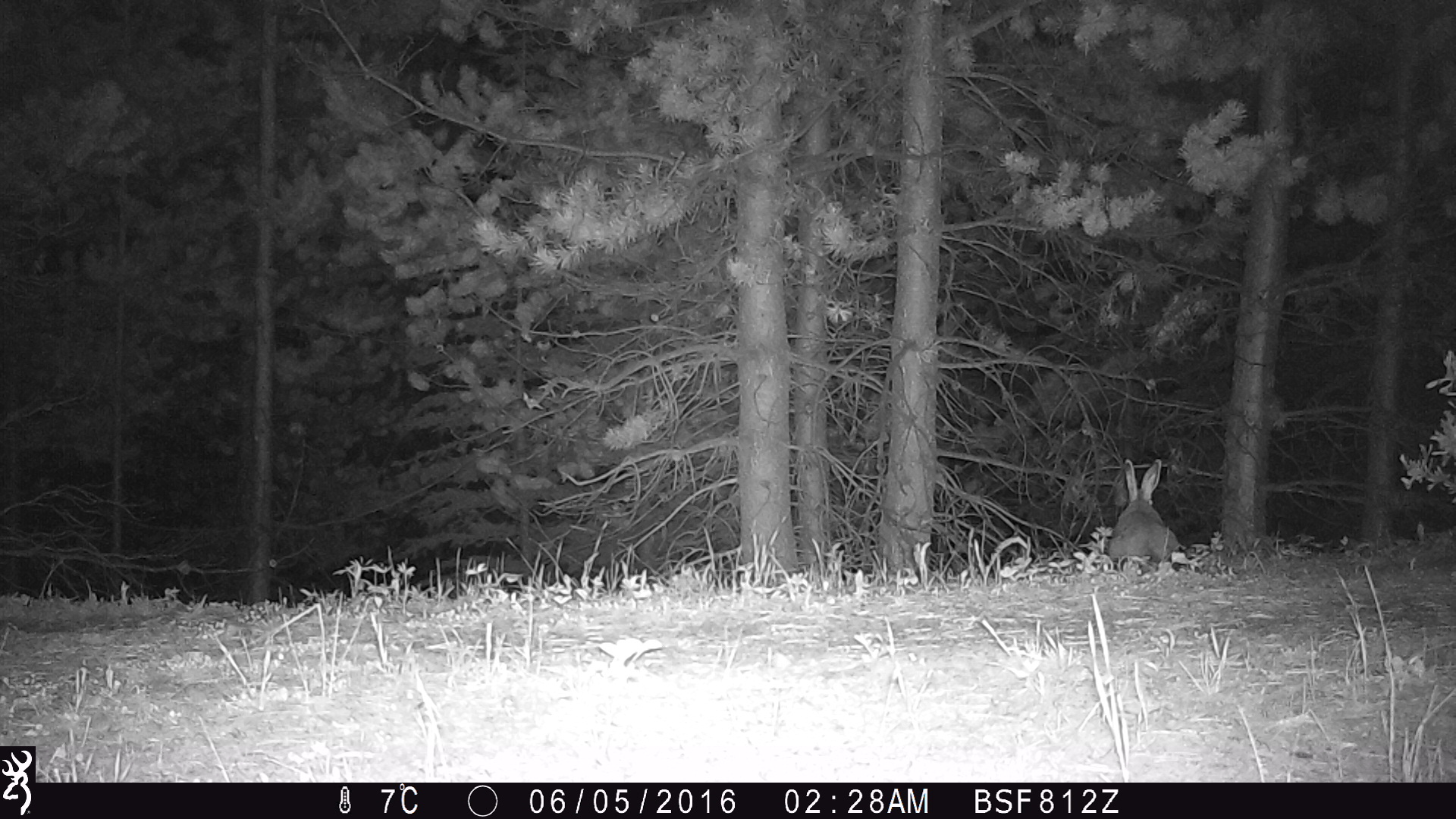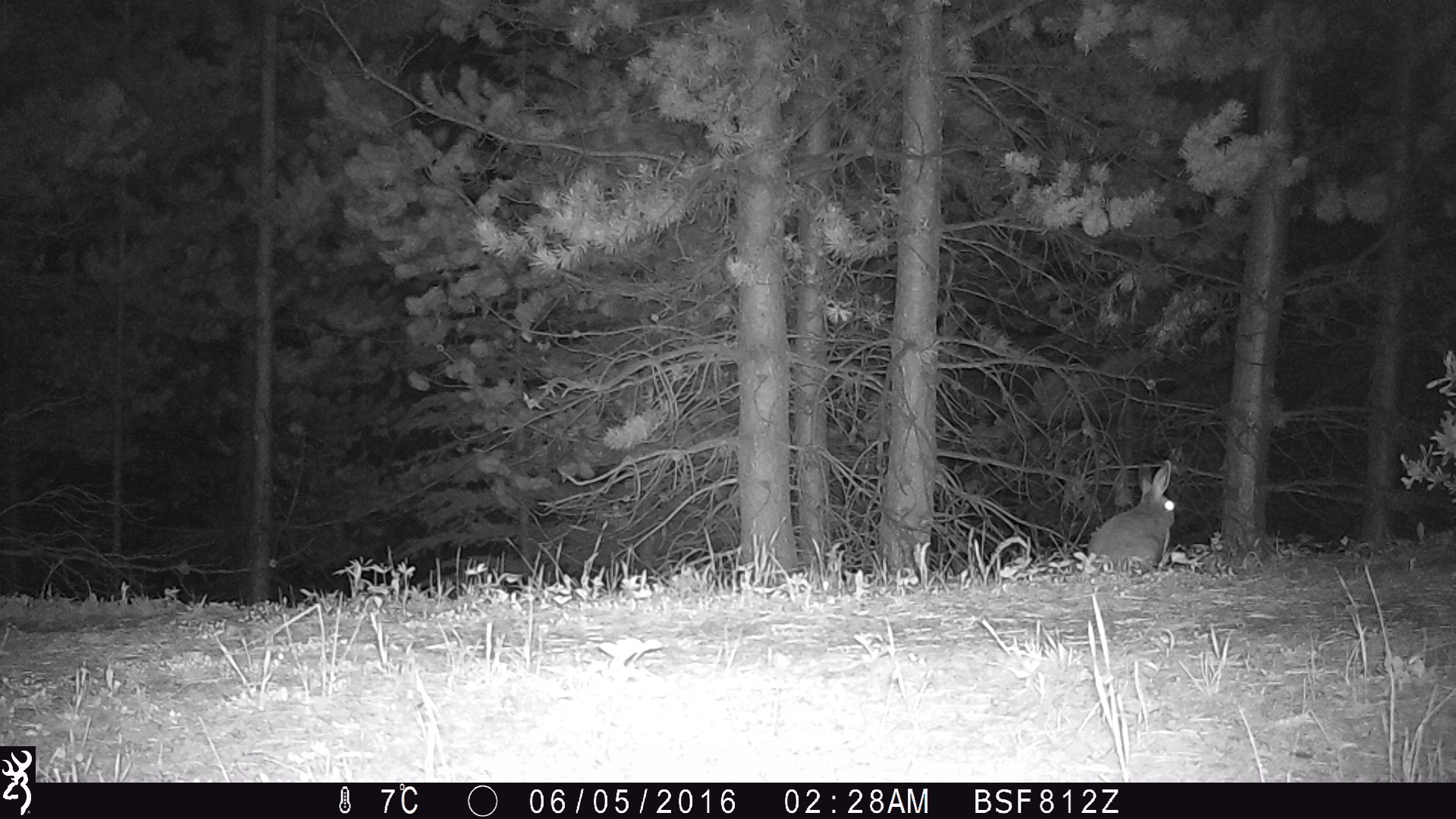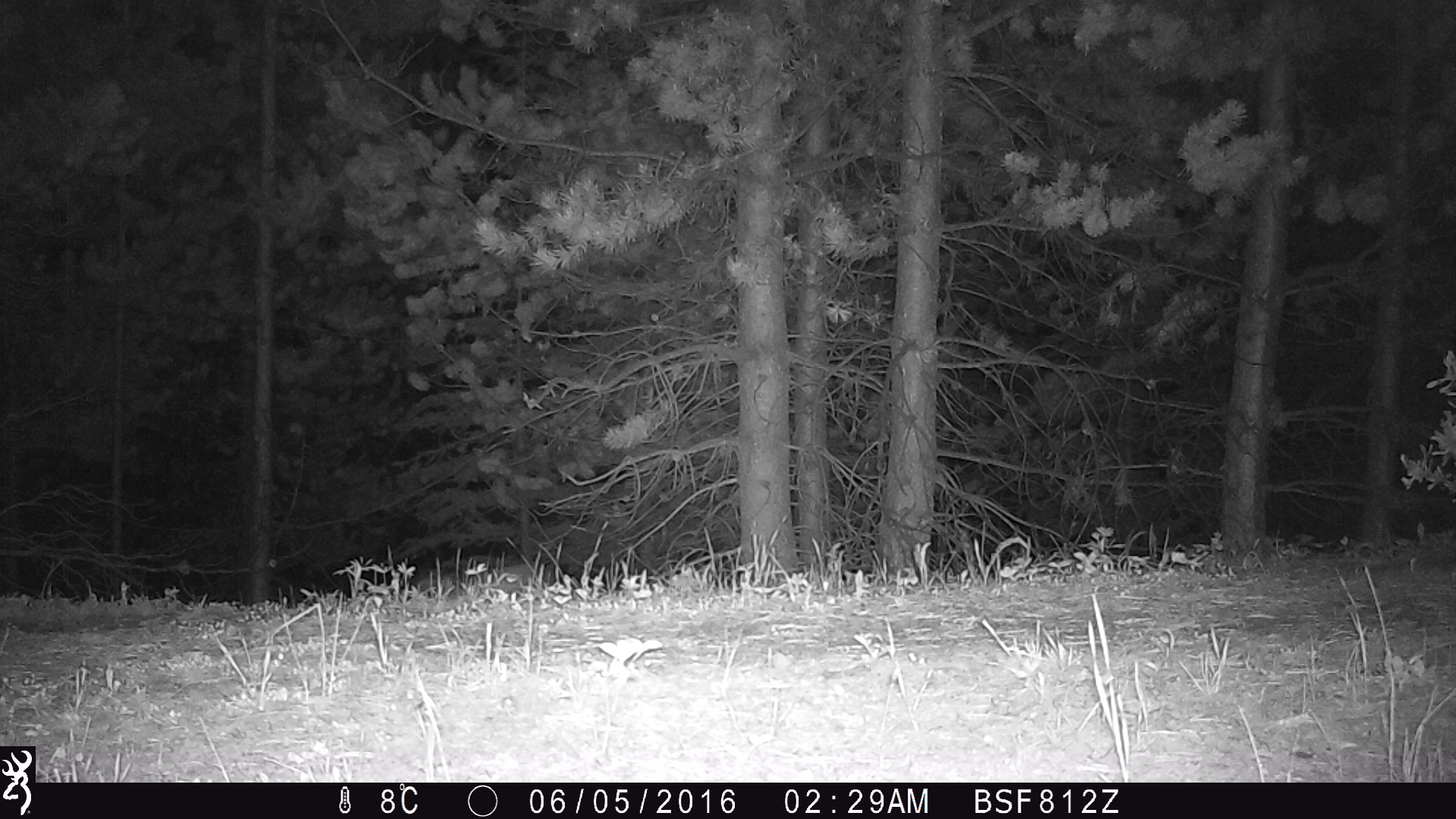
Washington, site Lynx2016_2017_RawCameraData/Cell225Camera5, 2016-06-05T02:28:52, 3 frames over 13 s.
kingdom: Animalia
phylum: Chordata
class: Mammalia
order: Lagomorpha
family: Leporidae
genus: Lepus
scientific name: Lepus americanus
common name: snowshoe hare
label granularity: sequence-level